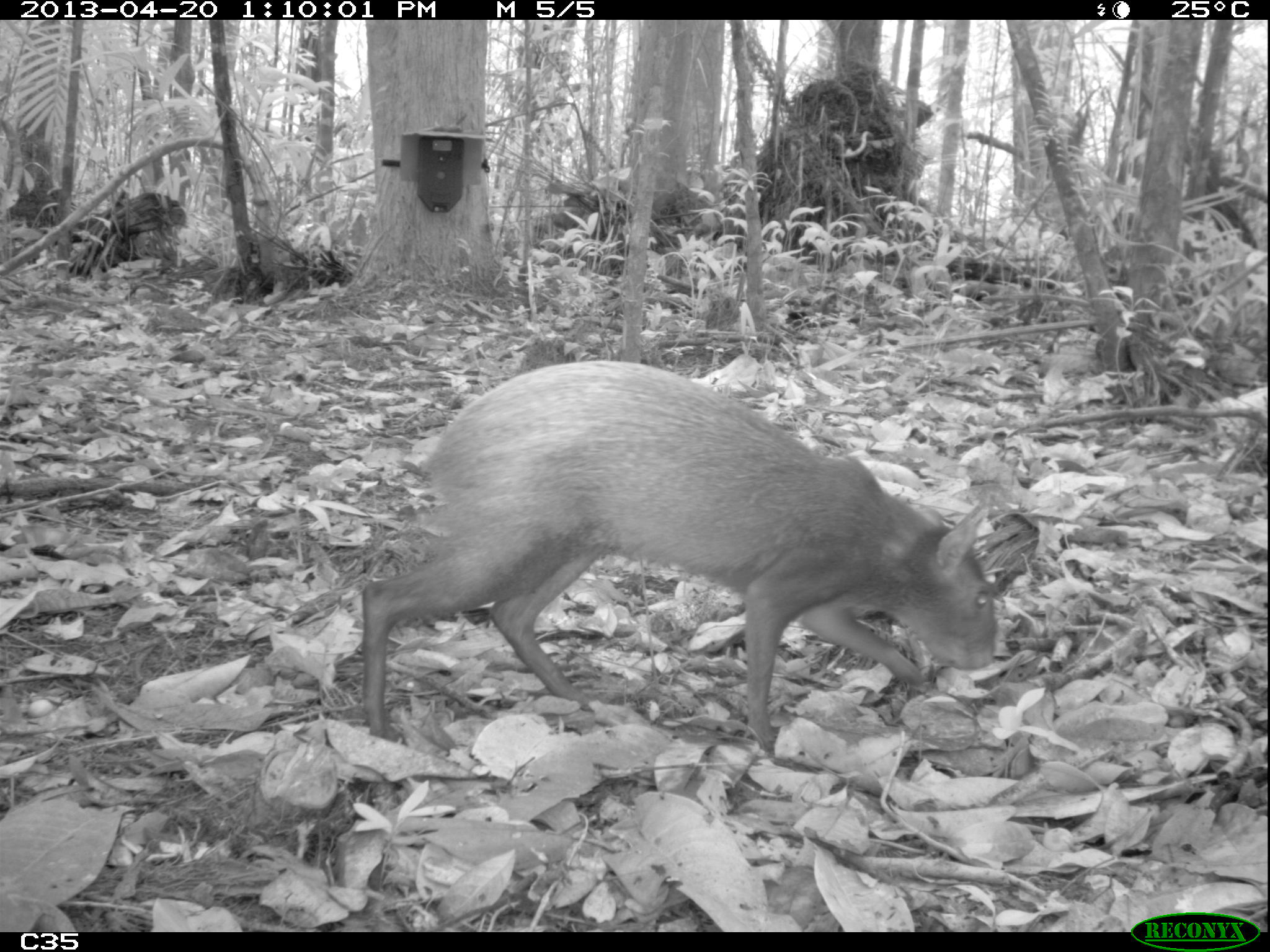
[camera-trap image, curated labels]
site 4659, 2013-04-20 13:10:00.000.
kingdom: Animalia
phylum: Chordata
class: Mammalia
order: Rodentia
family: Dasyproctidae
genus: Dasyprocta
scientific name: Dasyprocta leporina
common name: red-rumped agouti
Dasyprocta leporina (red-rumped agouti), count 1, age adult.